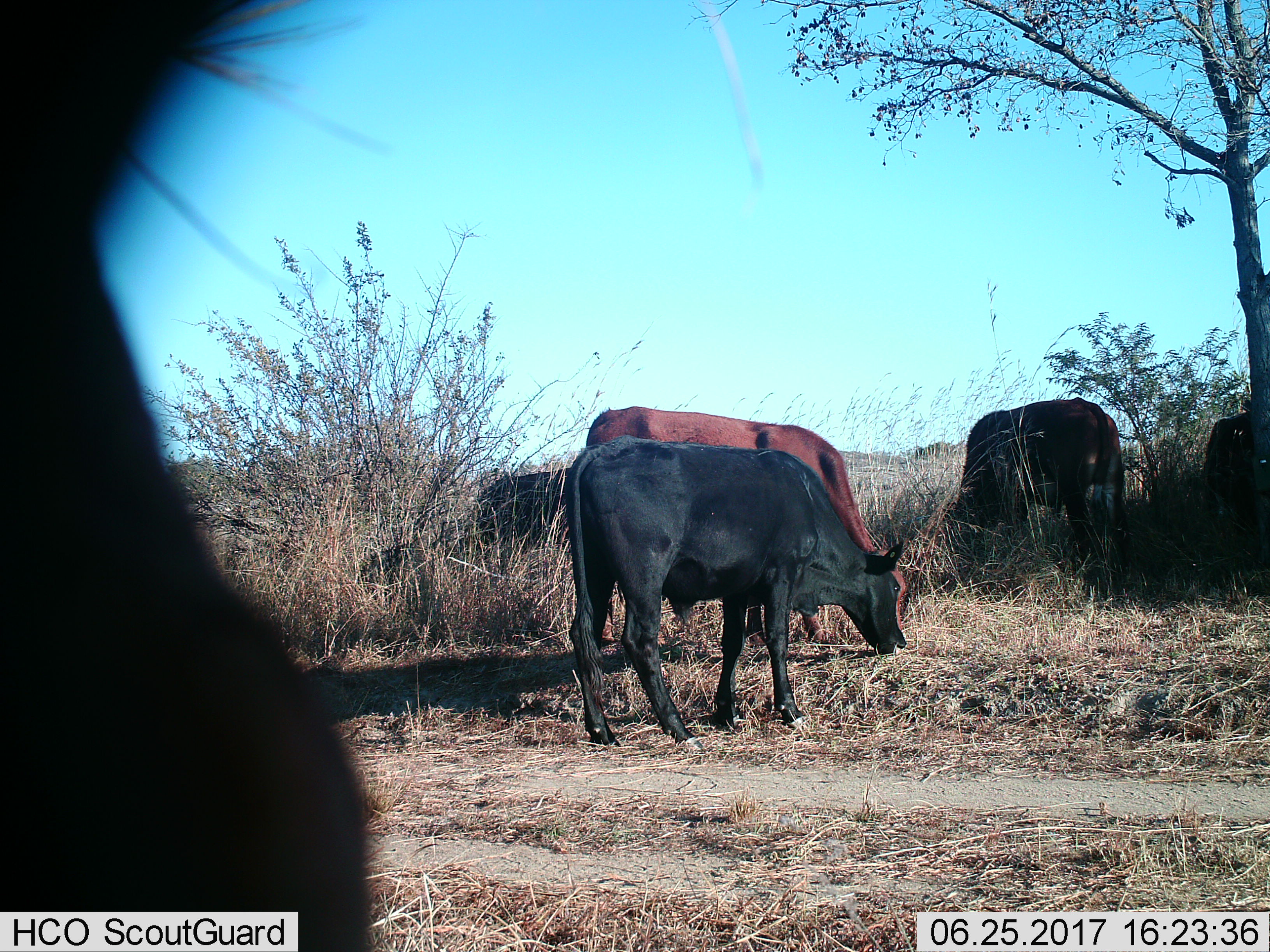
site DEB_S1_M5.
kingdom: Animalia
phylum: Chordata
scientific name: Vertebrata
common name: domestic animal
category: domesticanimal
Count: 6.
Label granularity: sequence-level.